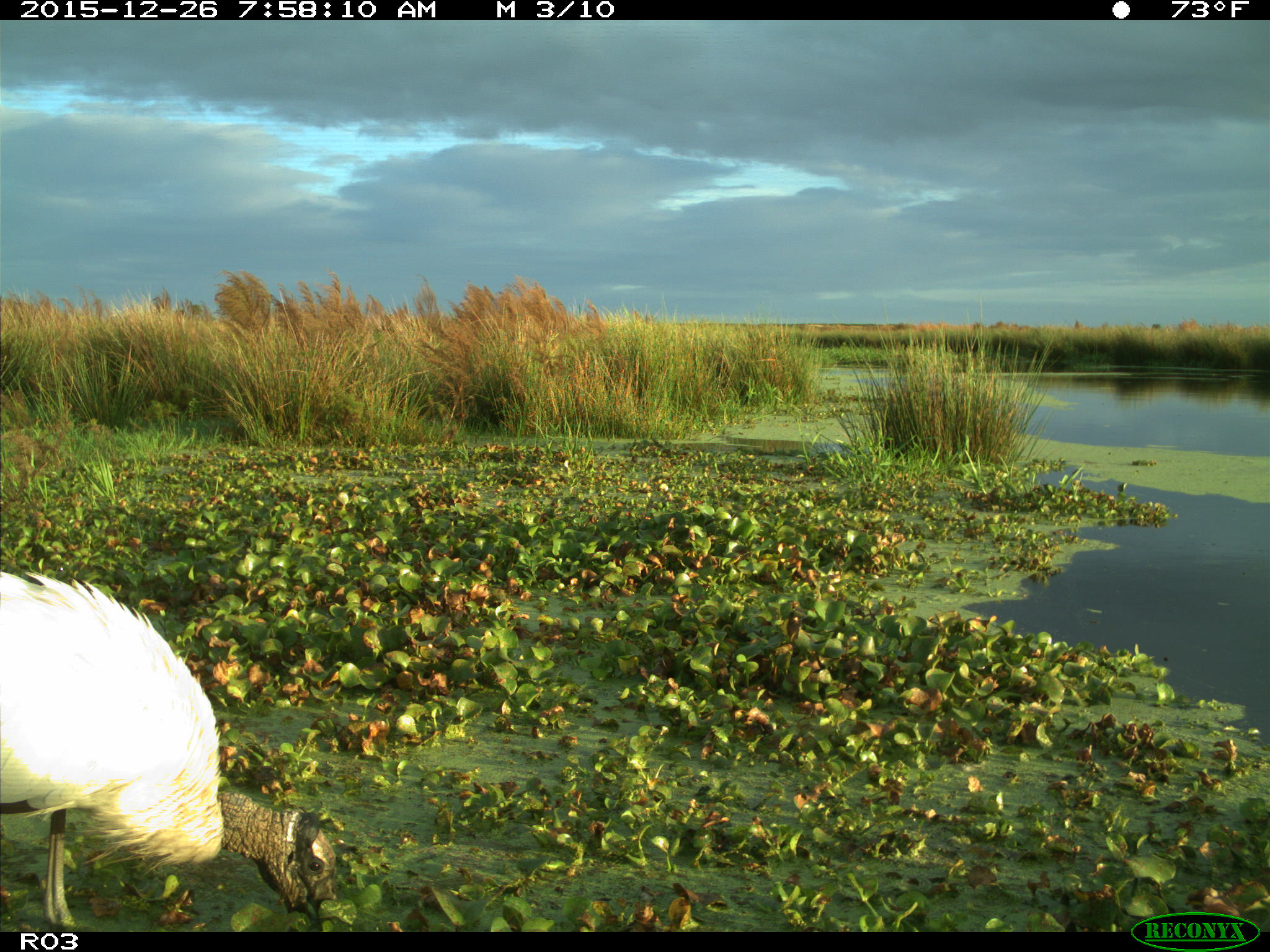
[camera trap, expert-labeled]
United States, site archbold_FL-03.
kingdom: Animalia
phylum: Chordata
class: Aves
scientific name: Aves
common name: birds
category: unidentified bird